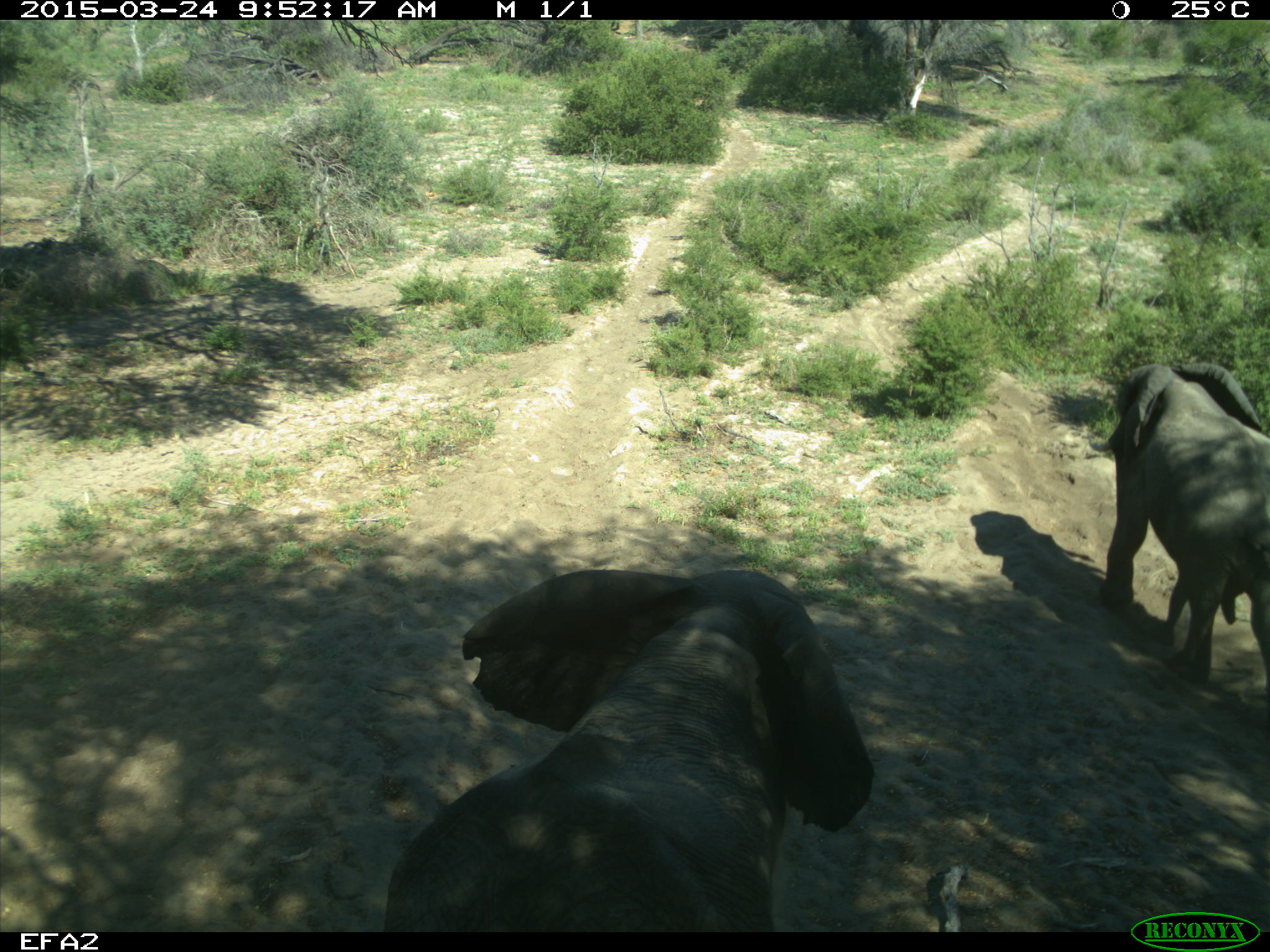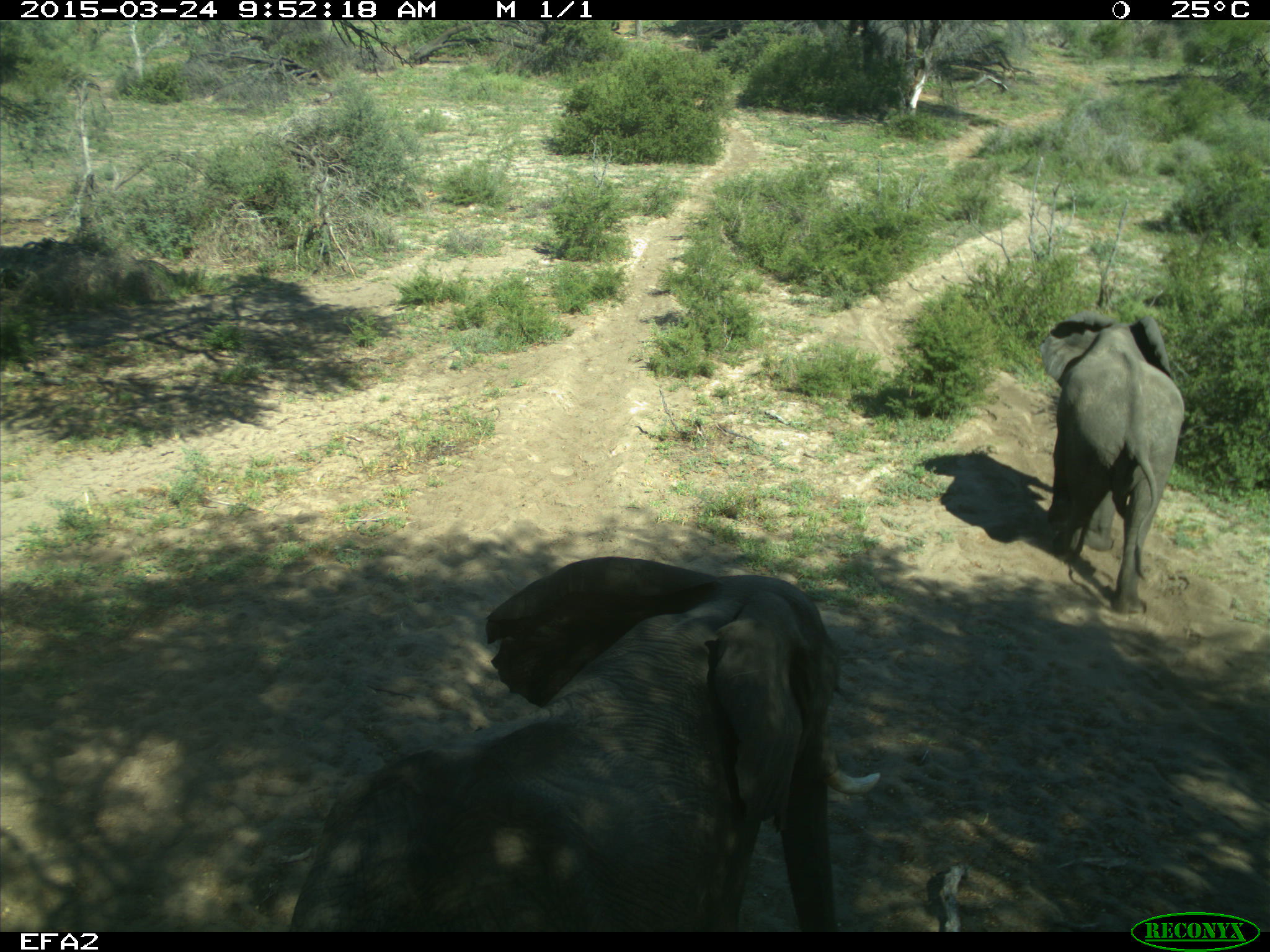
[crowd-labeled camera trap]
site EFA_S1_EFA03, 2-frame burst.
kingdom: Animalia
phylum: Chordata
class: Mammalia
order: Proboscidea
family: Elephantidae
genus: Loxodonta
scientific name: Loxodonta africana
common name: african bush elephant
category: elephant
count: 2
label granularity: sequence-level